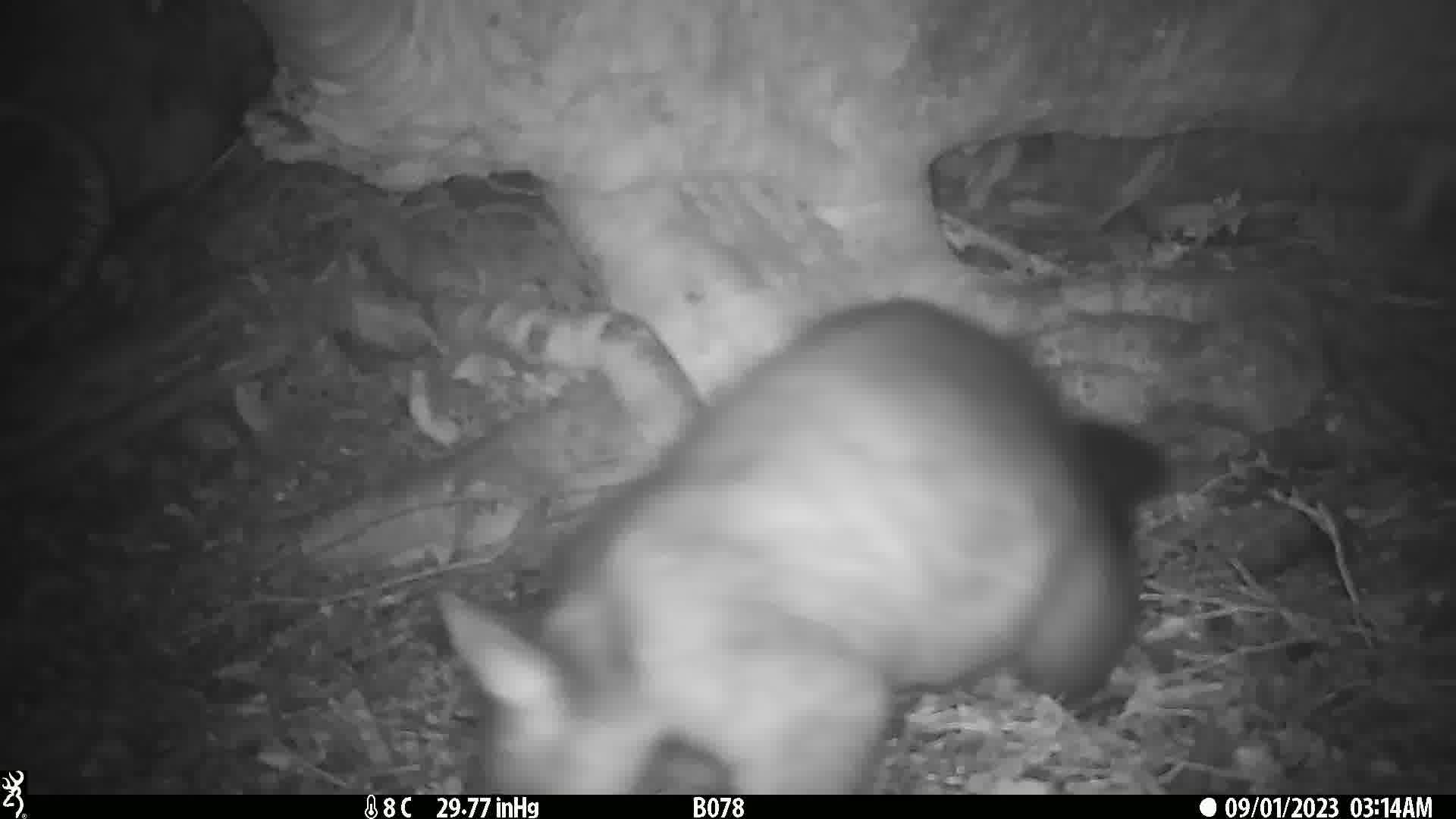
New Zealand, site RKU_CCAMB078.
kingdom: Animalia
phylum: Chordata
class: Mammalia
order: Diprotodontia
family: Phalangeridae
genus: Trichosurus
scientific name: Trichosurus vulpecula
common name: common brushtail possum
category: possum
Possum (common brushtail possum) (Trichosurus vulpecula).